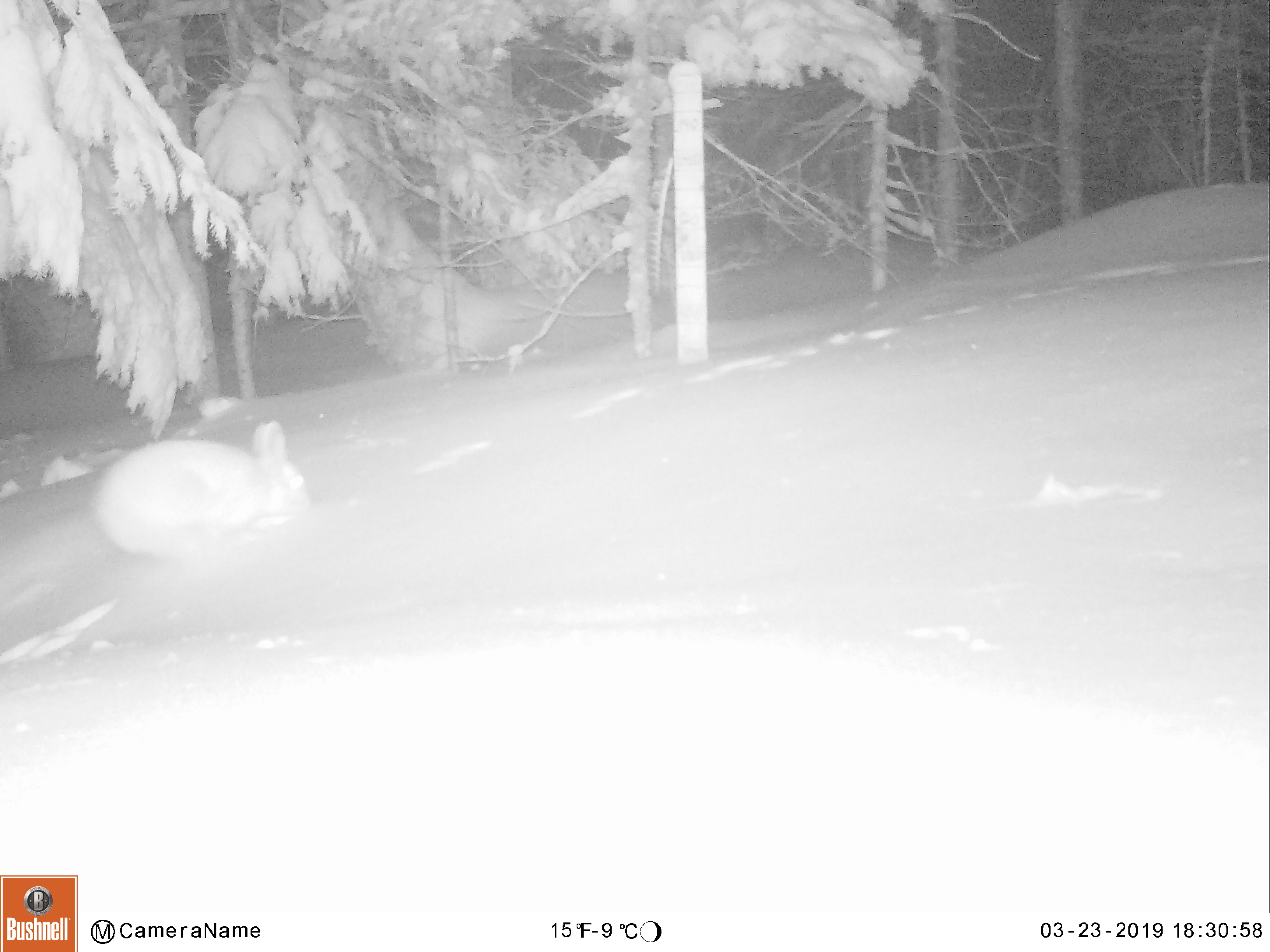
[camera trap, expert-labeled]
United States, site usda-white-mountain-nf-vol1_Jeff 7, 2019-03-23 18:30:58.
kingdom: Animalia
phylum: Chordata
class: Mammalia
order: Lagomorpha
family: Leporidae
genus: Lepus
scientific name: Lepus americanus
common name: snowshoe hare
Snowshoe hare (Lepus americanus).